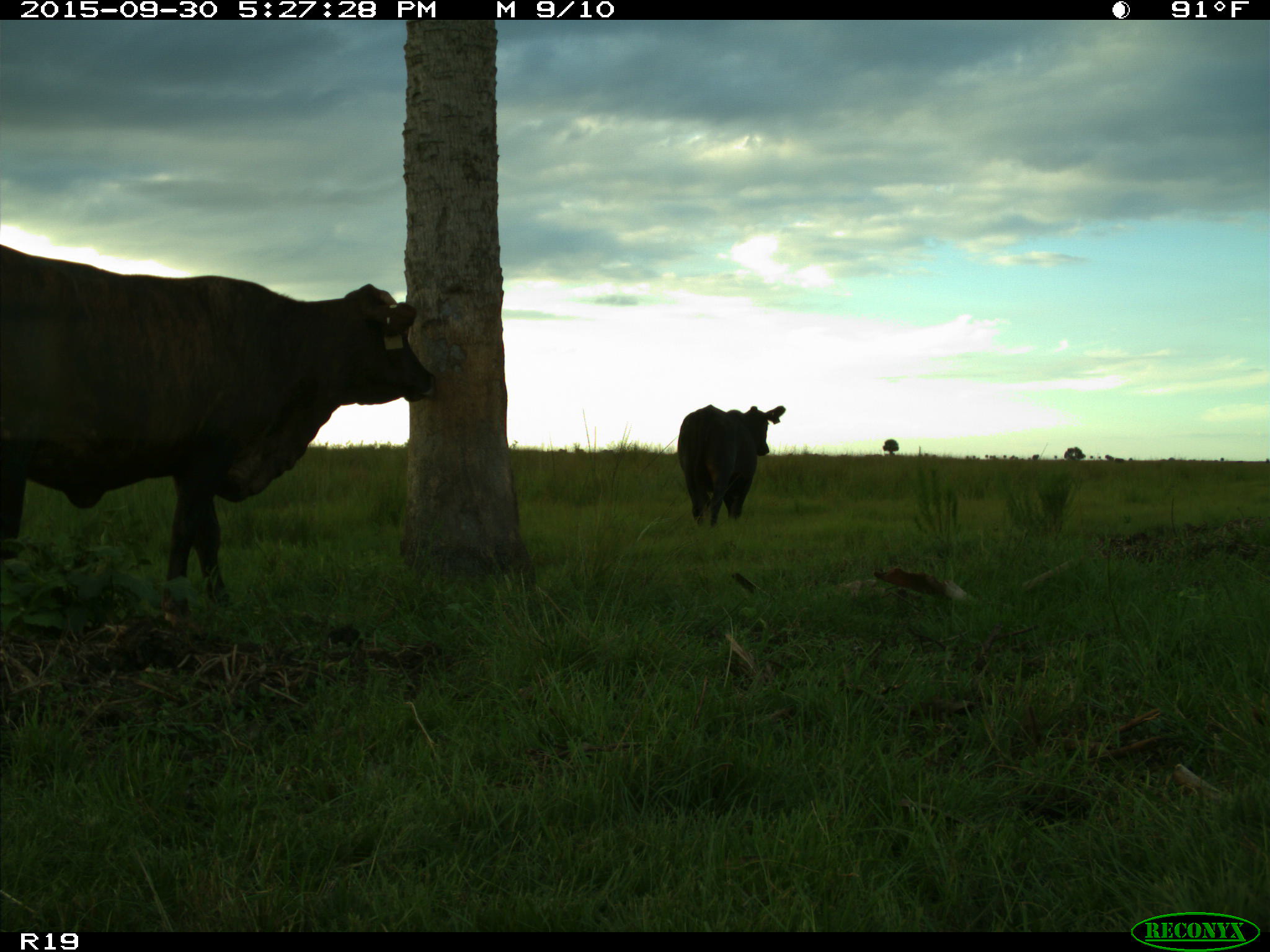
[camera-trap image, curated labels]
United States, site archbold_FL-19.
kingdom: Animalia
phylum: Chordata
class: Mammalia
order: Artiodactyla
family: Bovidae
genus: Bos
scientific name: Bos taurus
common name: domestic cow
Bos taurus (domestic cow).